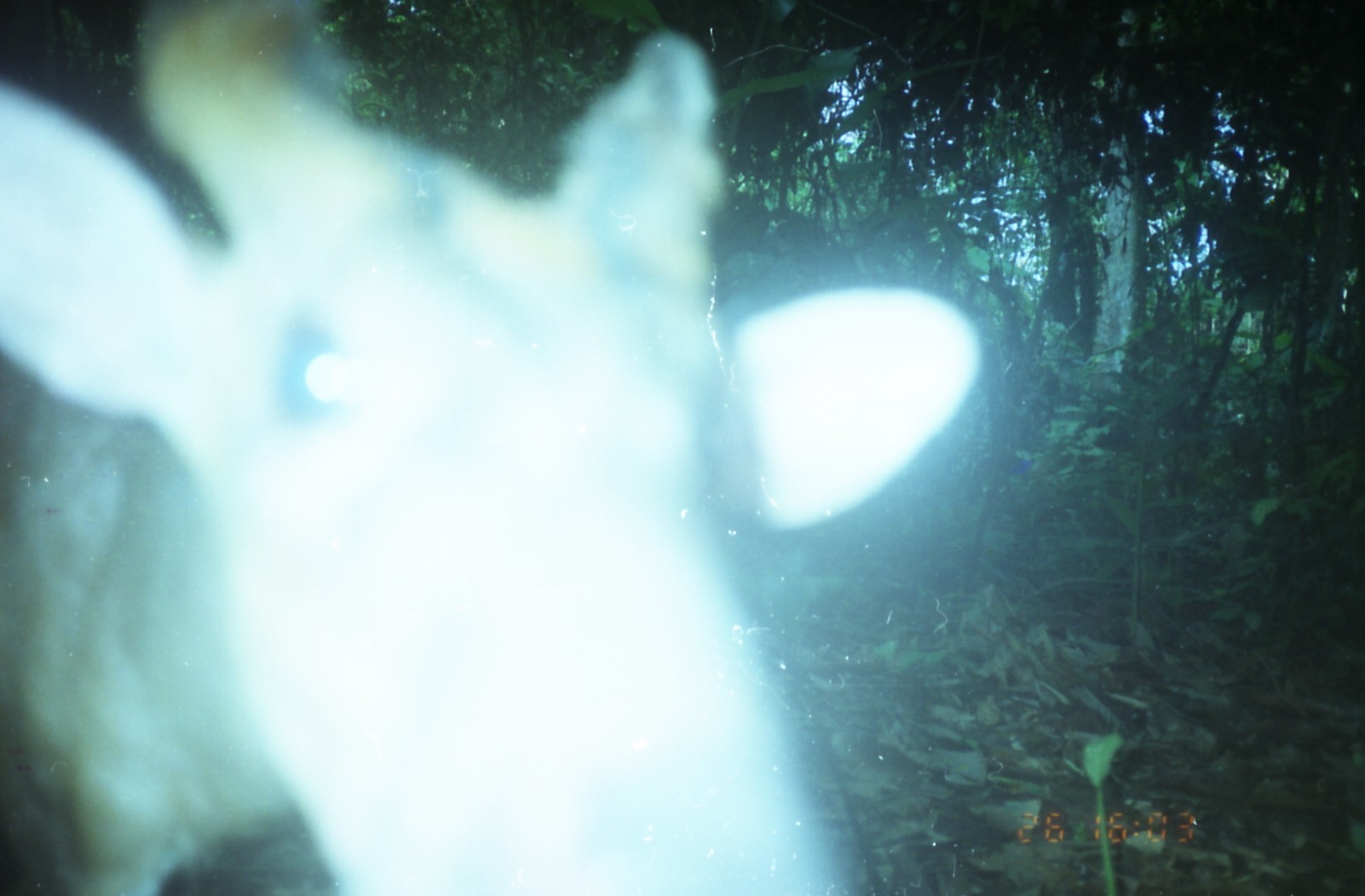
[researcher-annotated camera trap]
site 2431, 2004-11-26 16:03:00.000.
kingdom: Animalia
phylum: Chordata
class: Mammalia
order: Artiodactyla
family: Cervidae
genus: Muntiacus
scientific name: Muntiacus muntjak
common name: southern red muntjac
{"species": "Muntiacus muntjak (southern red muntjac)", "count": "1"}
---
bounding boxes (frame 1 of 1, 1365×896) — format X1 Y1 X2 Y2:
muntiacus muntjak: 0 1 980 895